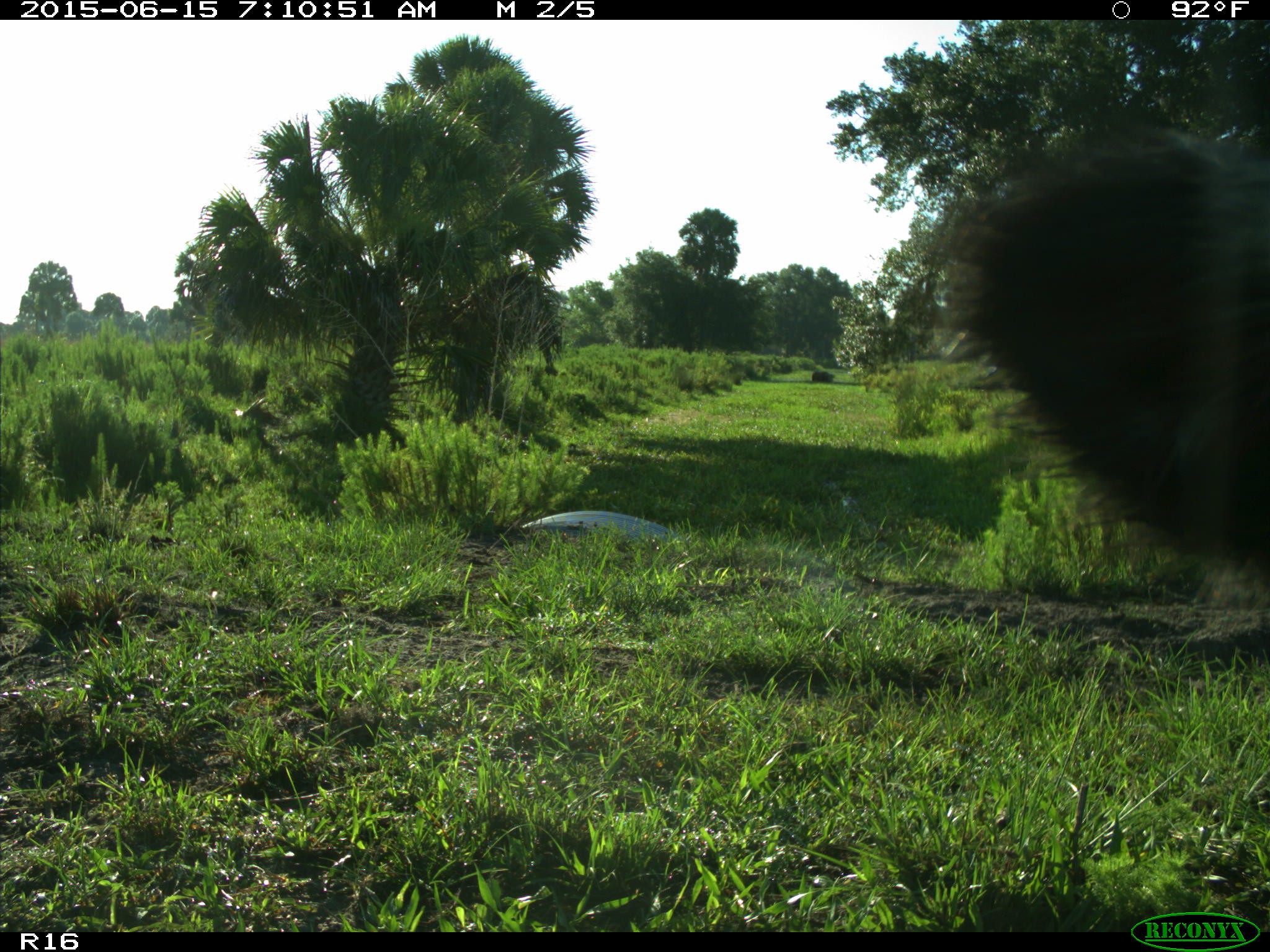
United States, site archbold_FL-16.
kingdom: Animalia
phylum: Chordata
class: Mammalia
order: Artiodactyla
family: Bovidae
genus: Bos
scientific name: Bos taurus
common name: domestic cow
Bos taurus (domestic cow).